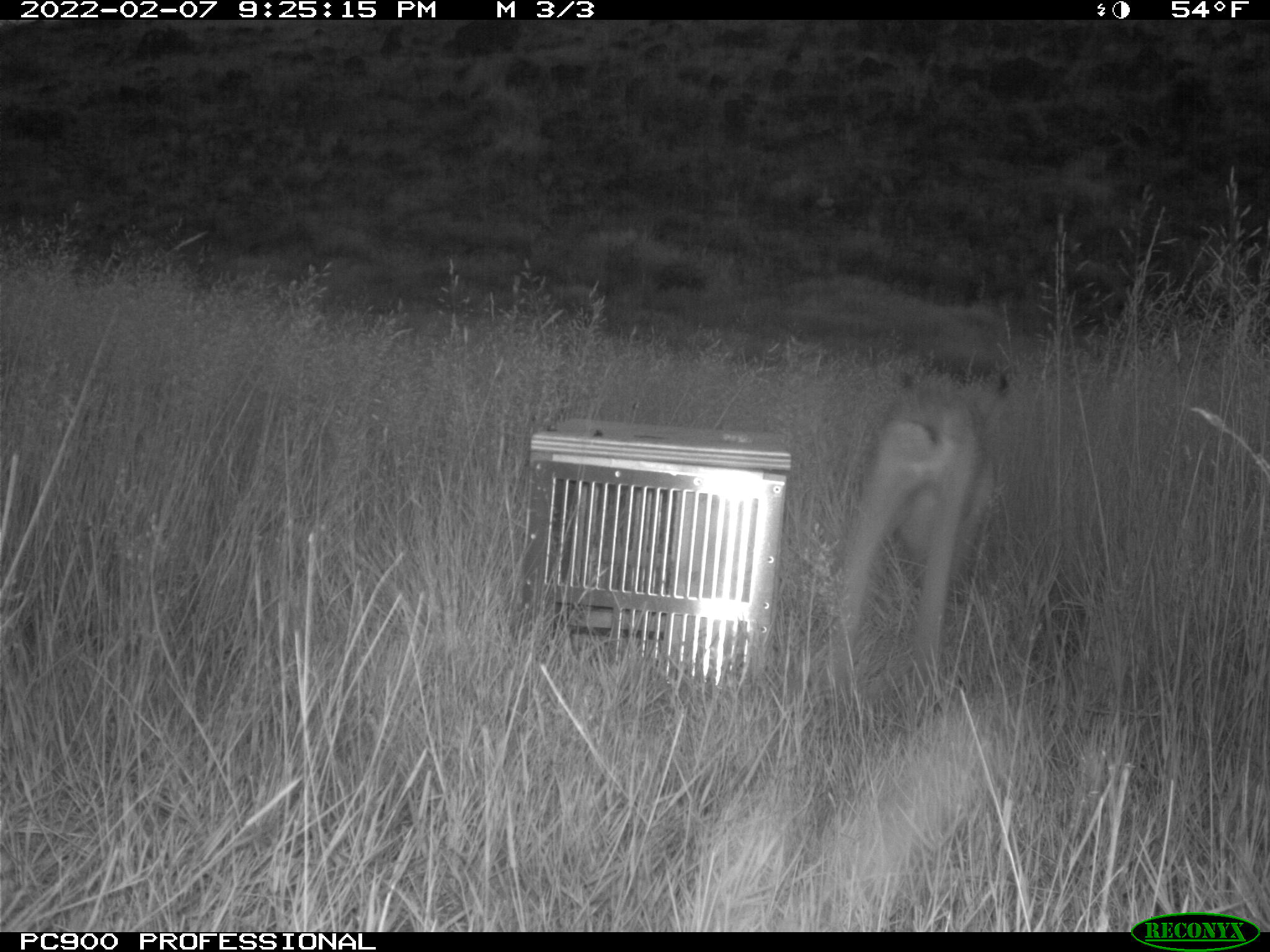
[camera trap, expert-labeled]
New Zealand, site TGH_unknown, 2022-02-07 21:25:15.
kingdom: Animalia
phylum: Chordata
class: Mammalia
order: Lagomorpha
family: Leporidae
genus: Lepus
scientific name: Lepus europaeus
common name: brown hare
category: hare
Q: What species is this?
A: Hare (brown hare) (Lepus europaeus).